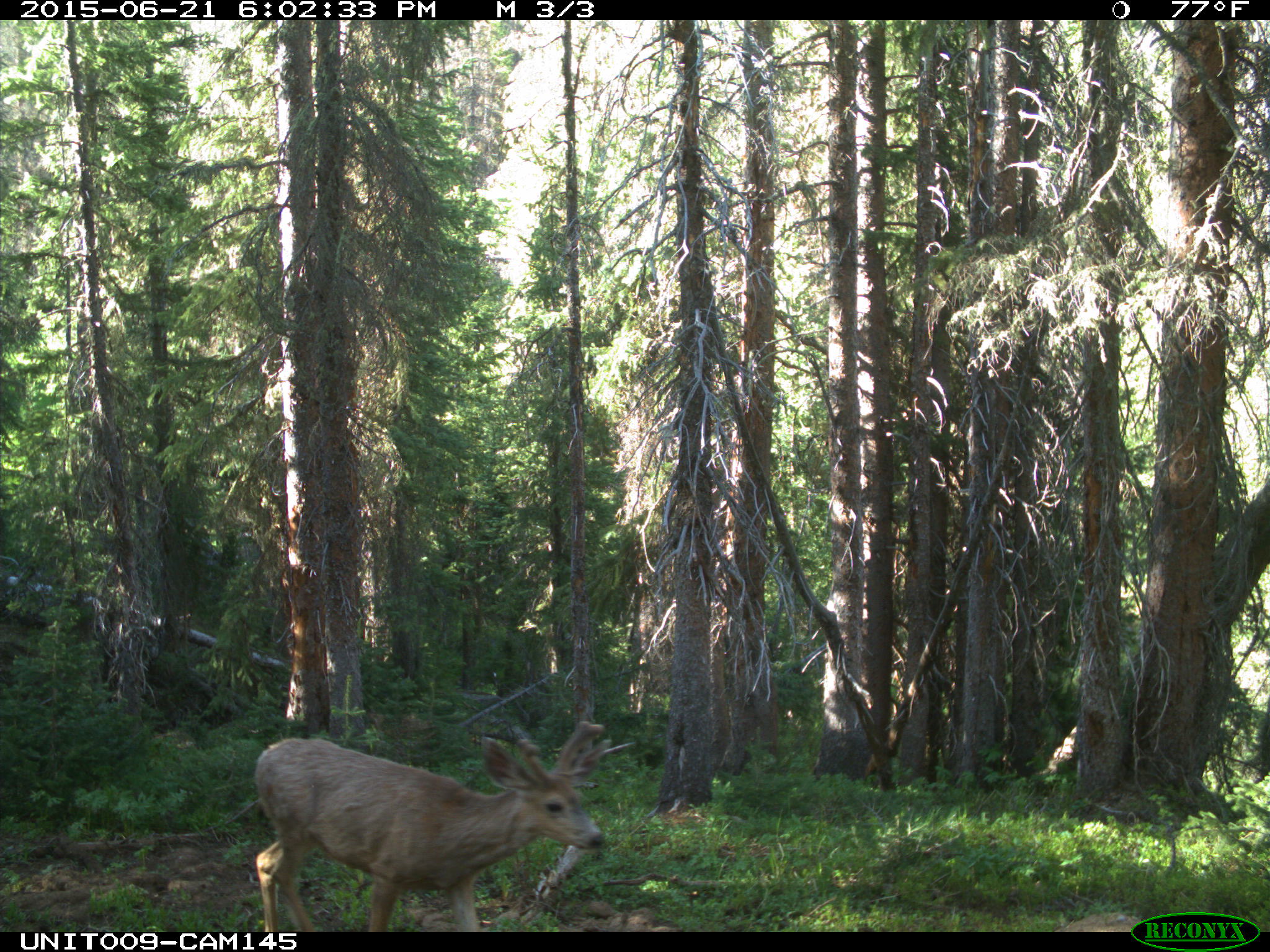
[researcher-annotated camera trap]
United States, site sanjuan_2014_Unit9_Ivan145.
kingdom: Animalia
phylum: Chordata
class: Mammalia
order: Artiodactyla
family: Cervidae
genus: Odocoileus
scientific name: Odocoileus hemionus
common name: mule deer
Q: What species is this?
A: Odocoileus hemionus (mule deer).